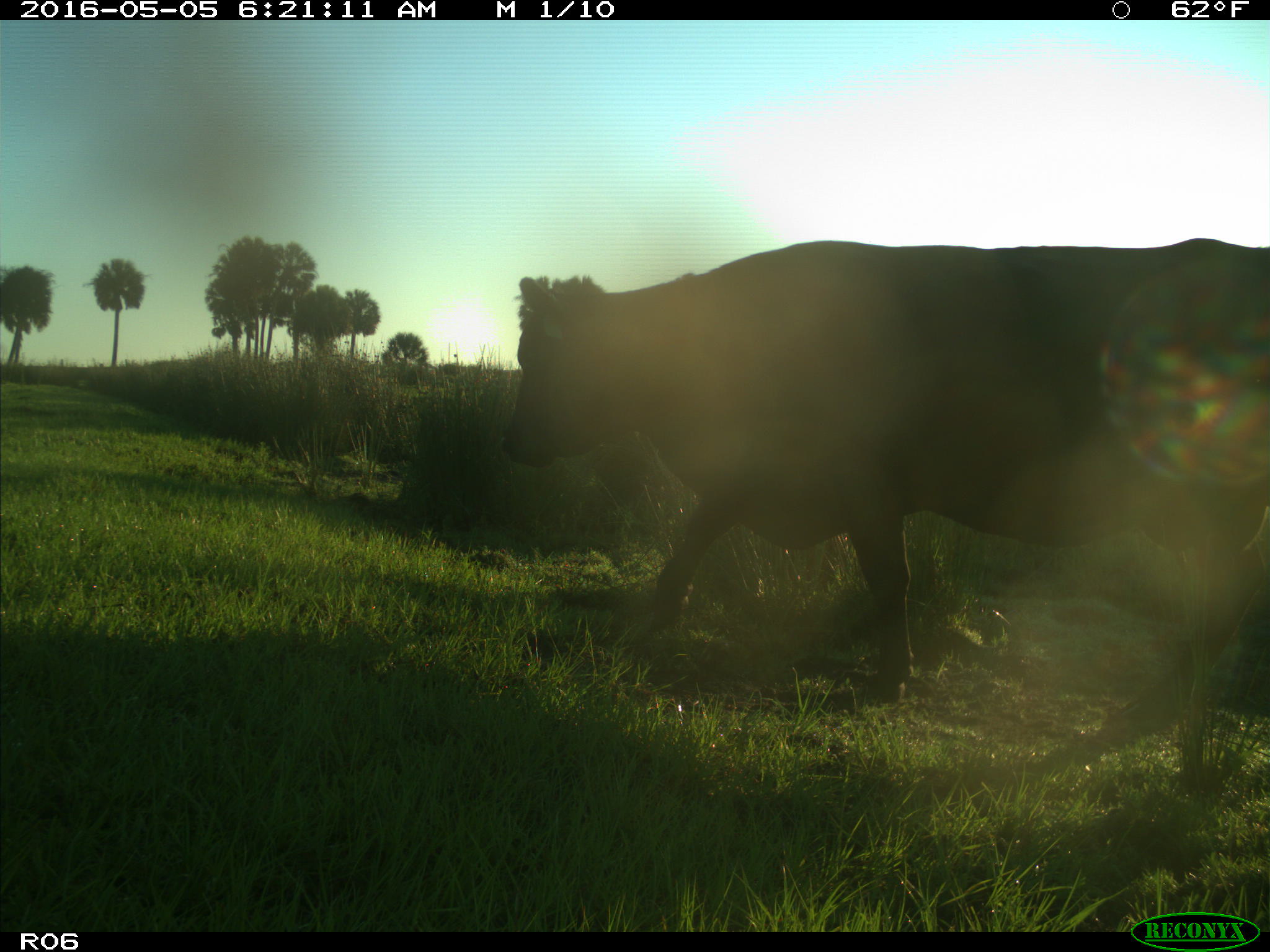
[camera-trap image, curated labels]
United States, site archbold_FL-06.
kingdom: Animalia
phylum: Chordata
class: Mammalia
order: Artiodactyla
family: Bovidae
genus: Bos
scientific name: Bos taurus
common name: domestic cow